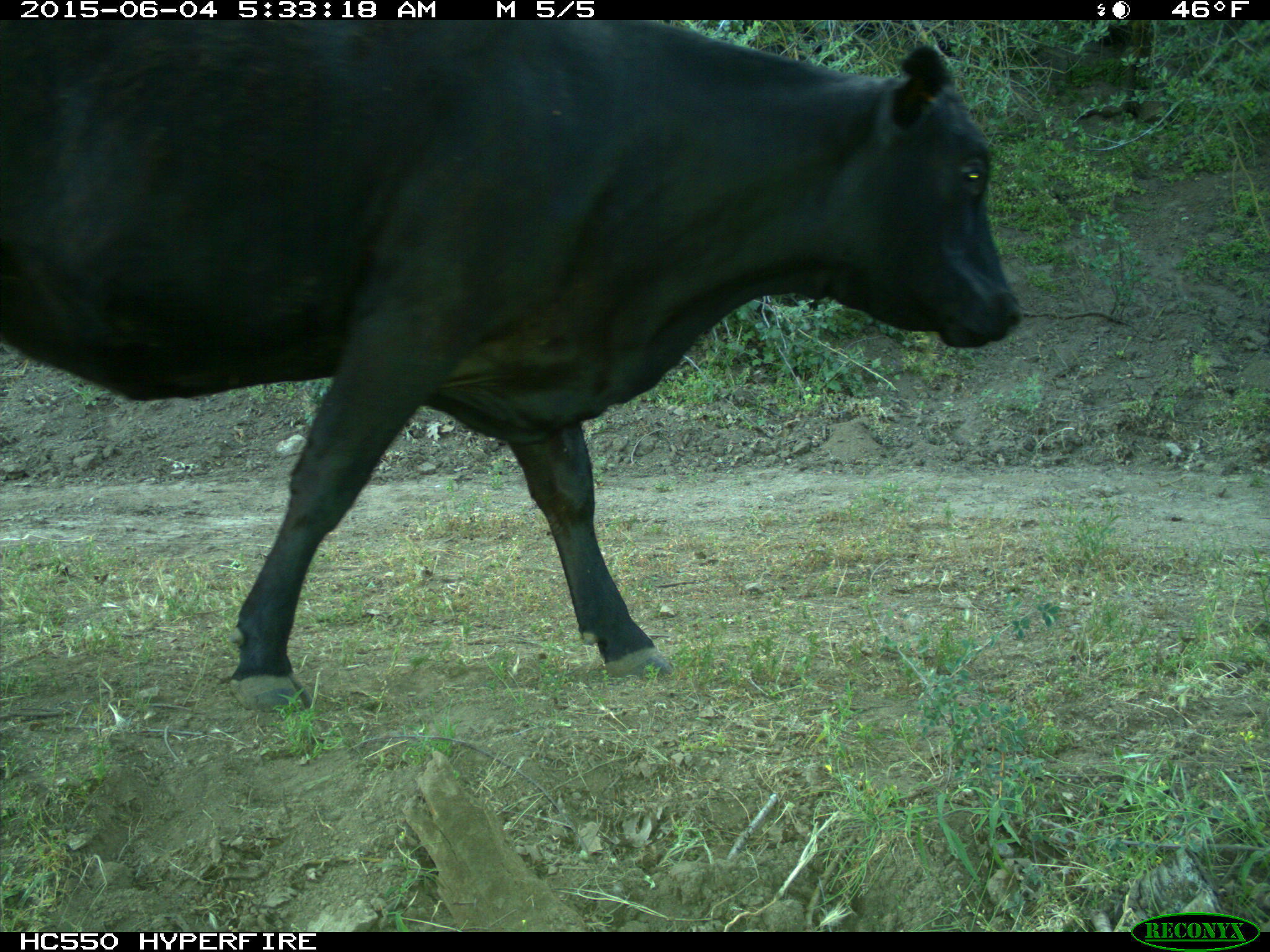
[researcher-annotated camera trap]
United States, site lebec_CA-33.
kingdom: Animalia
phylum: Chordata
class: Mammalia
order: Artiodactyla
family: Bovidae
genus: Bos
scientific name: Bos taurus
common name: domestic cow